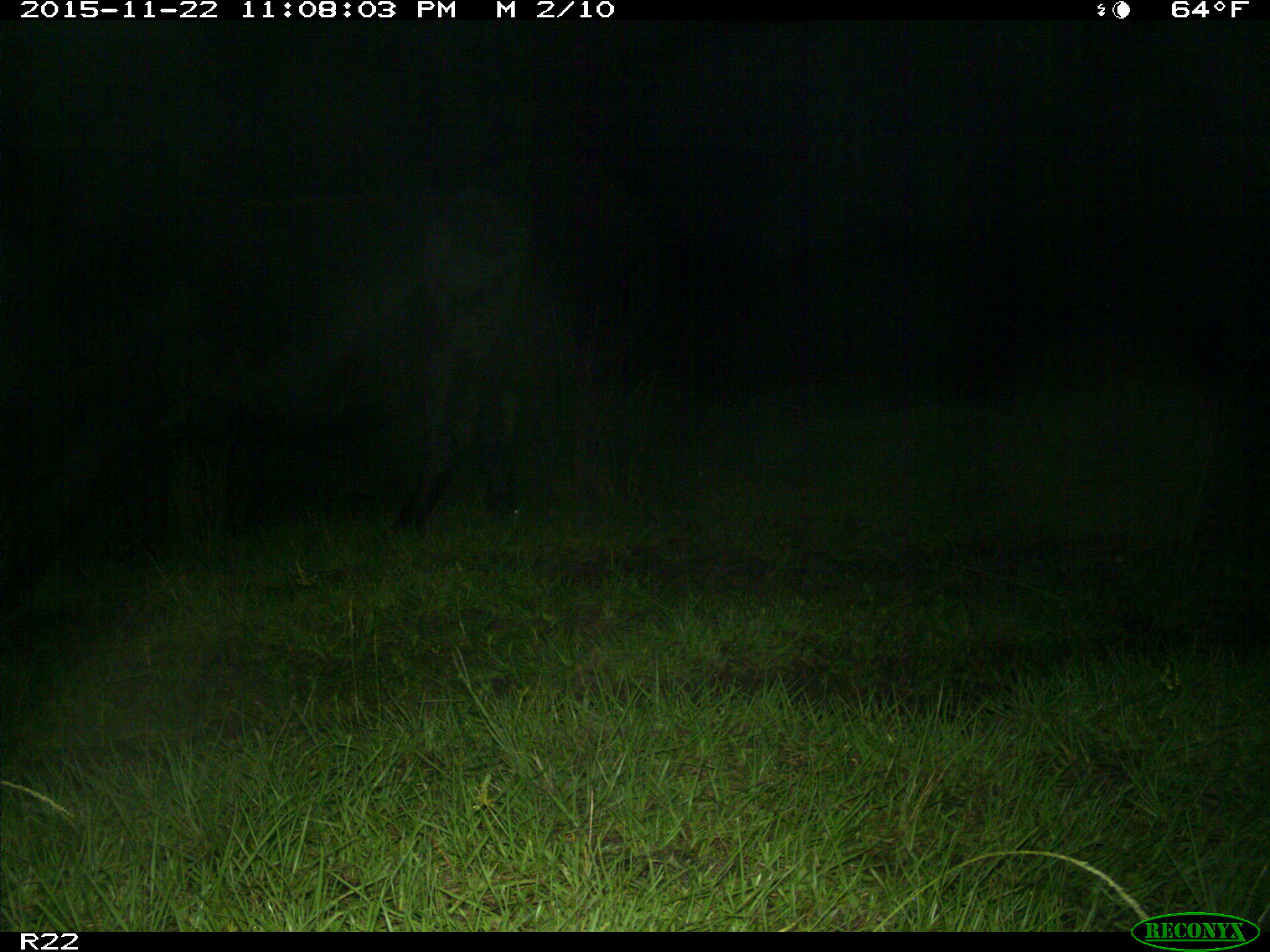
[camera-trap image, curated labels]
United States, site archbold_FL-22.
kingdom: Animalia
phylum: Chordata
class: Mammalia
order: Artiodactyla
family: Bovidae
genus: Bos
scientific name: Bos taurus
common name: domestic cow